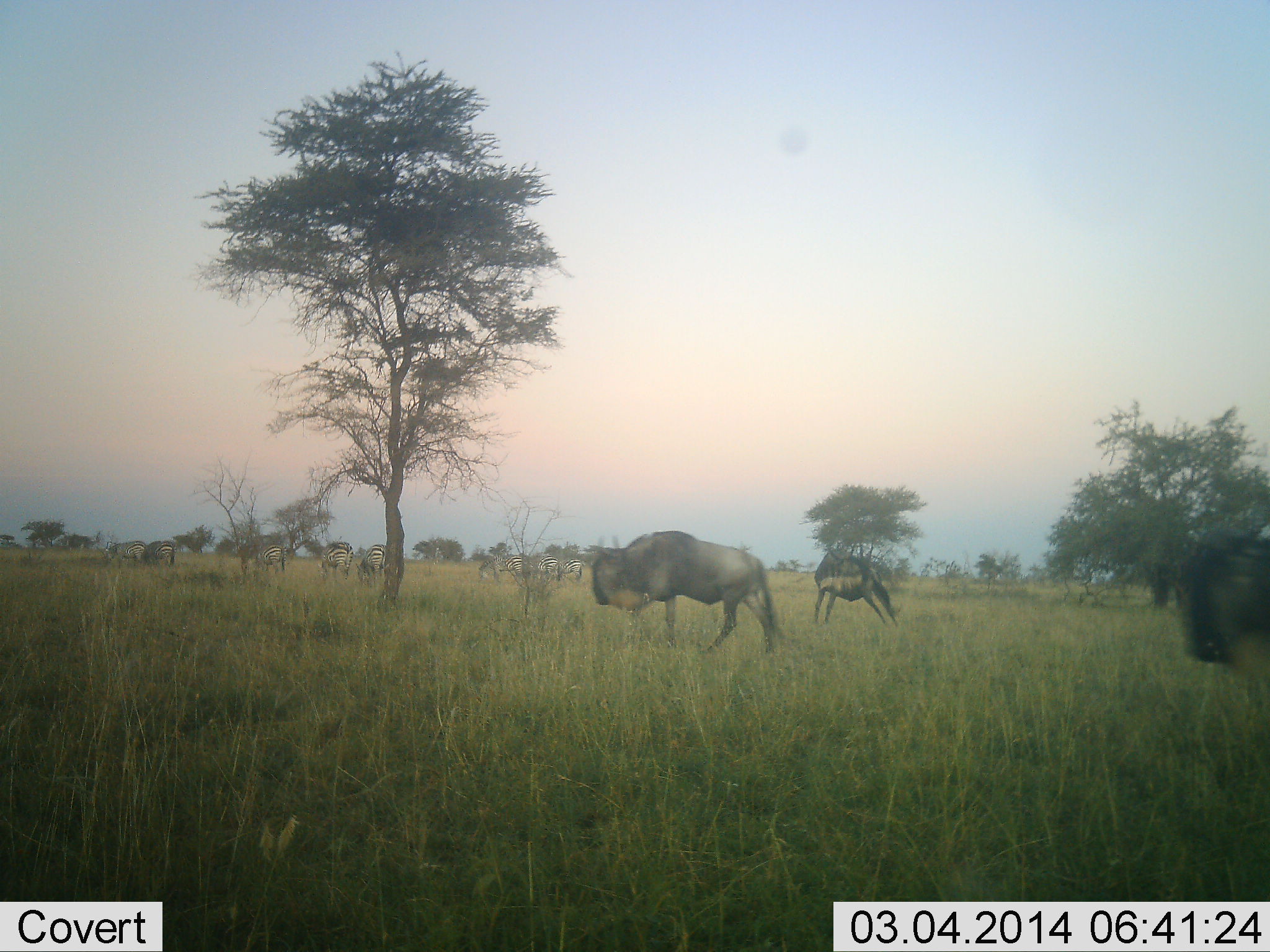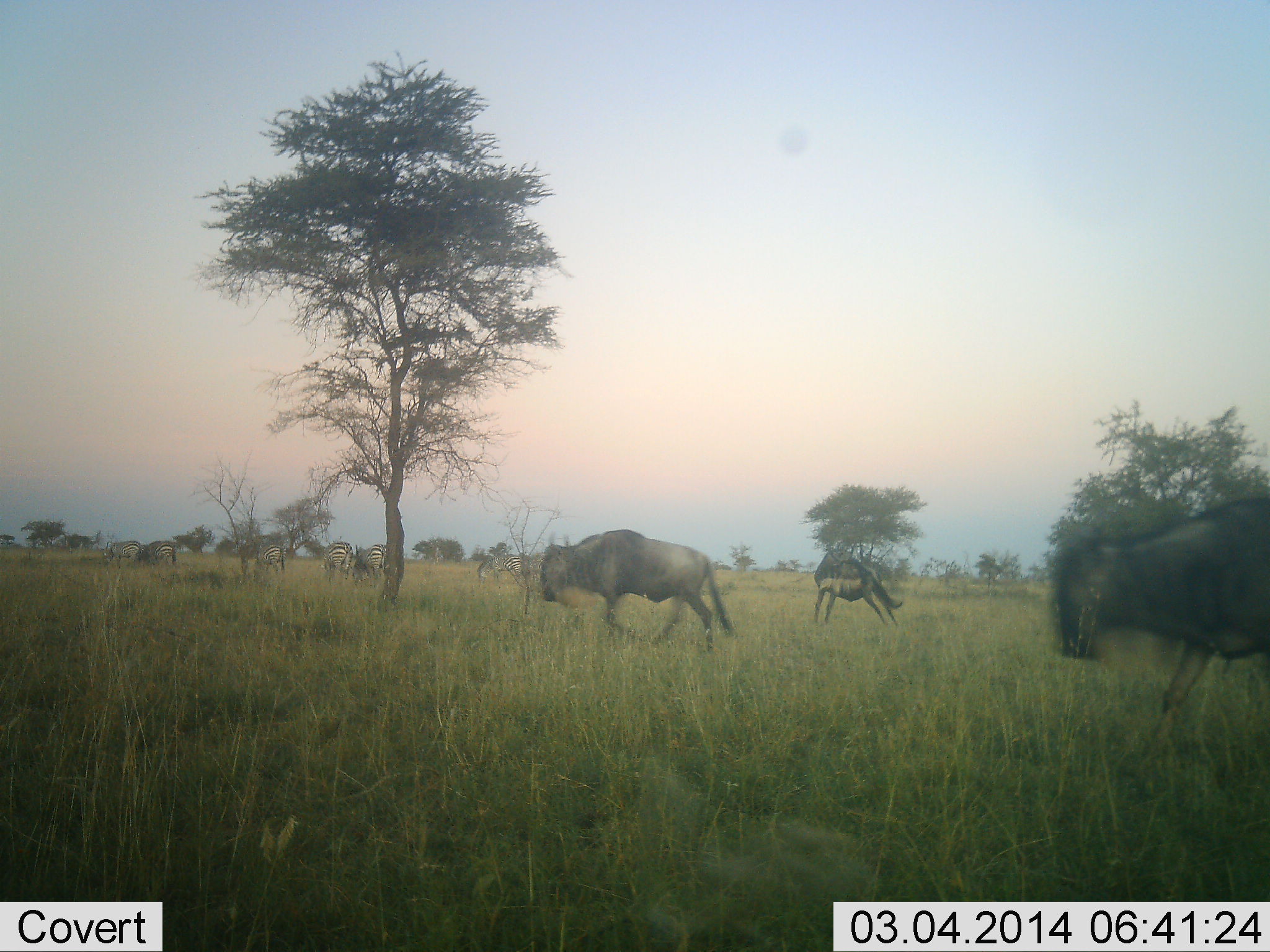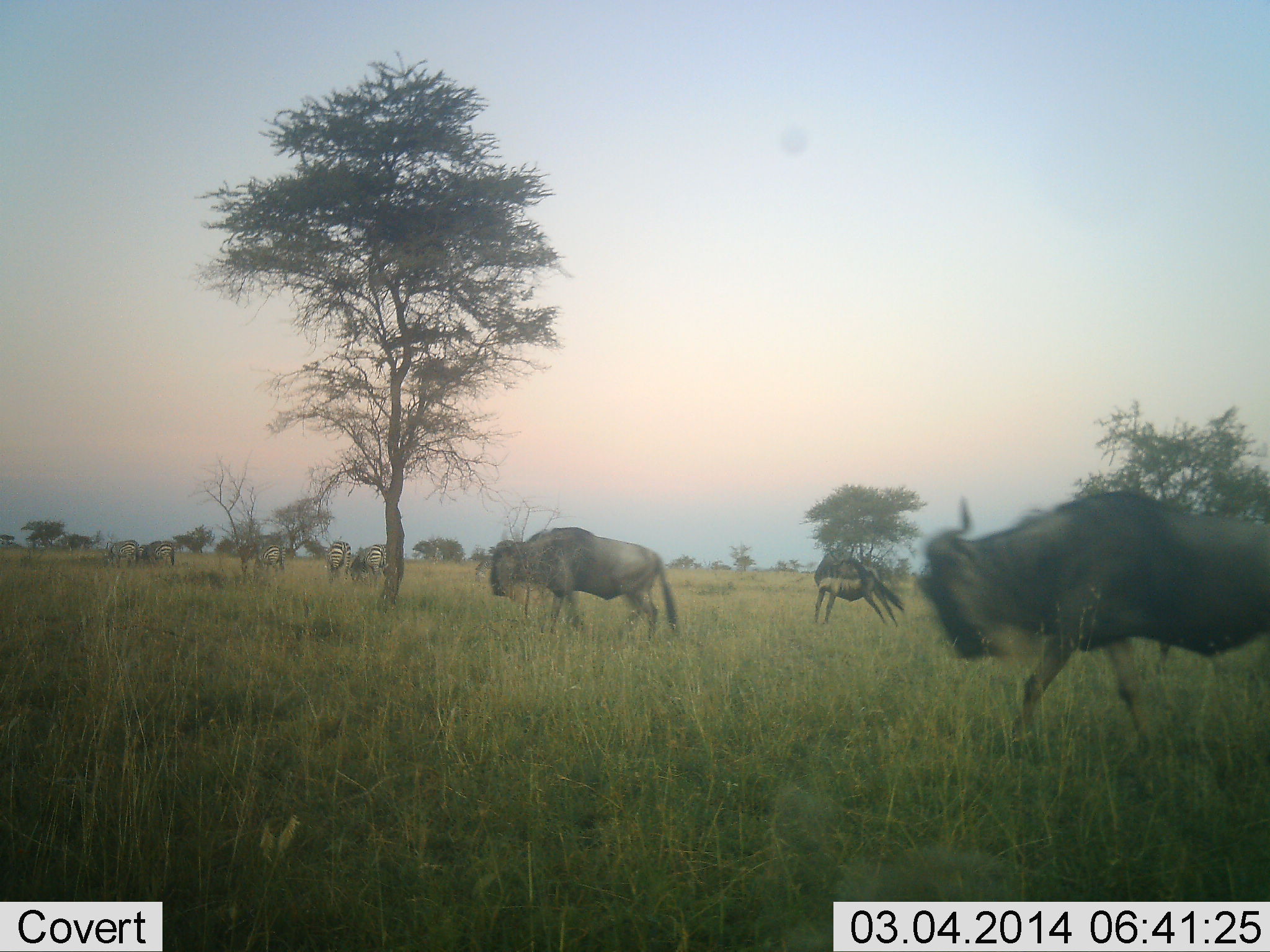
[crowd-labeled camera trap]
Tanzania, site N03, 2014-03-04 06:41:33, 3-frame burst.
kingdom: Animalia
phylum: Chordata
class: Mammalia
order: Artiodactyla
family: Bovidae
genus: Connochaetes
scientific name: Connochaetes taurinus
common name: blue wildebeest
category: wildebeest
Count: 3.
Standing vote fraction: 40%.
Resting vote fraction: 0%.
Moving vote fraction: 98%.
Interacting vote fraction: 0%.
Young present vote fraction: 0%.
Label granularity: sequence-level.